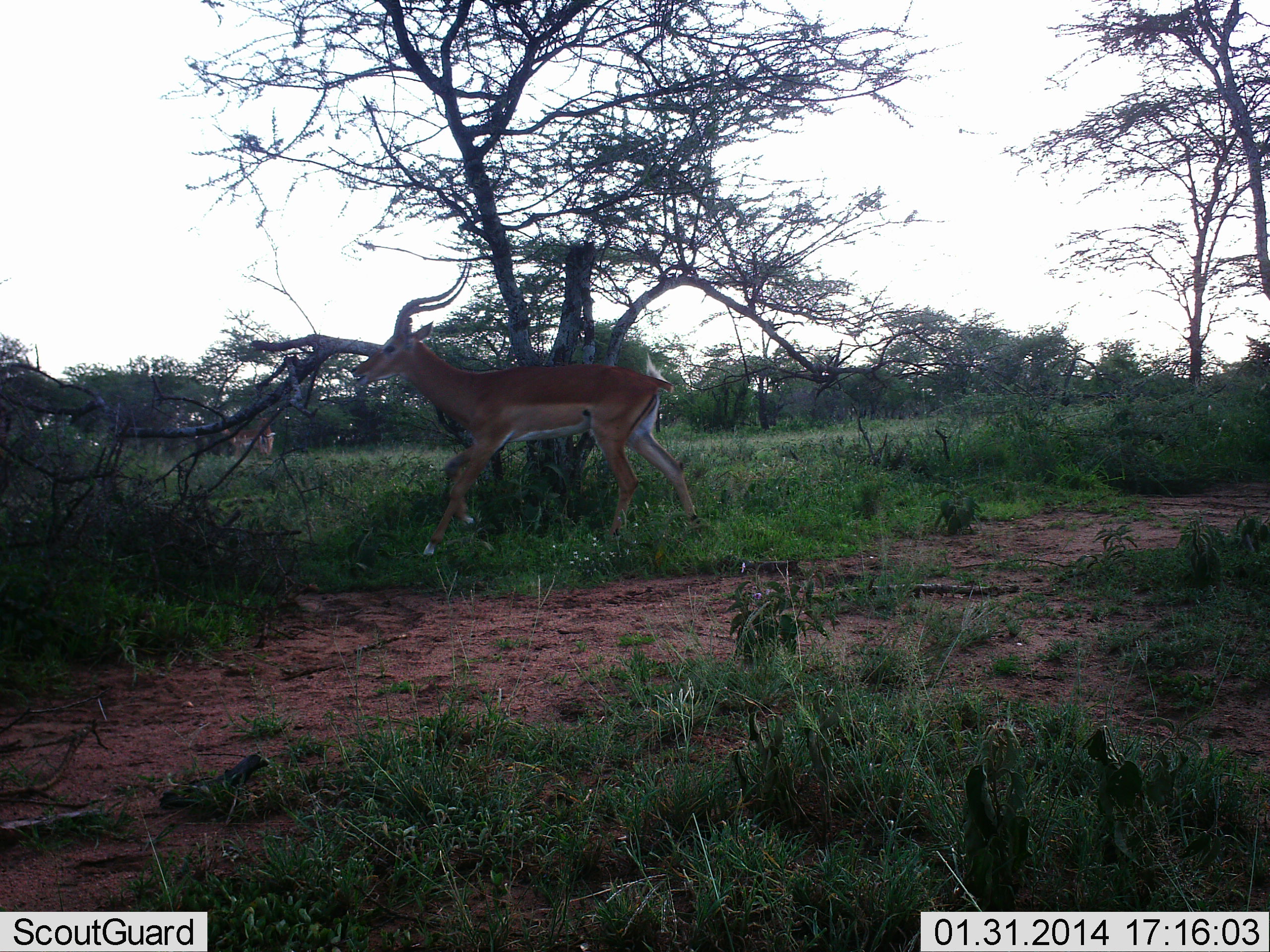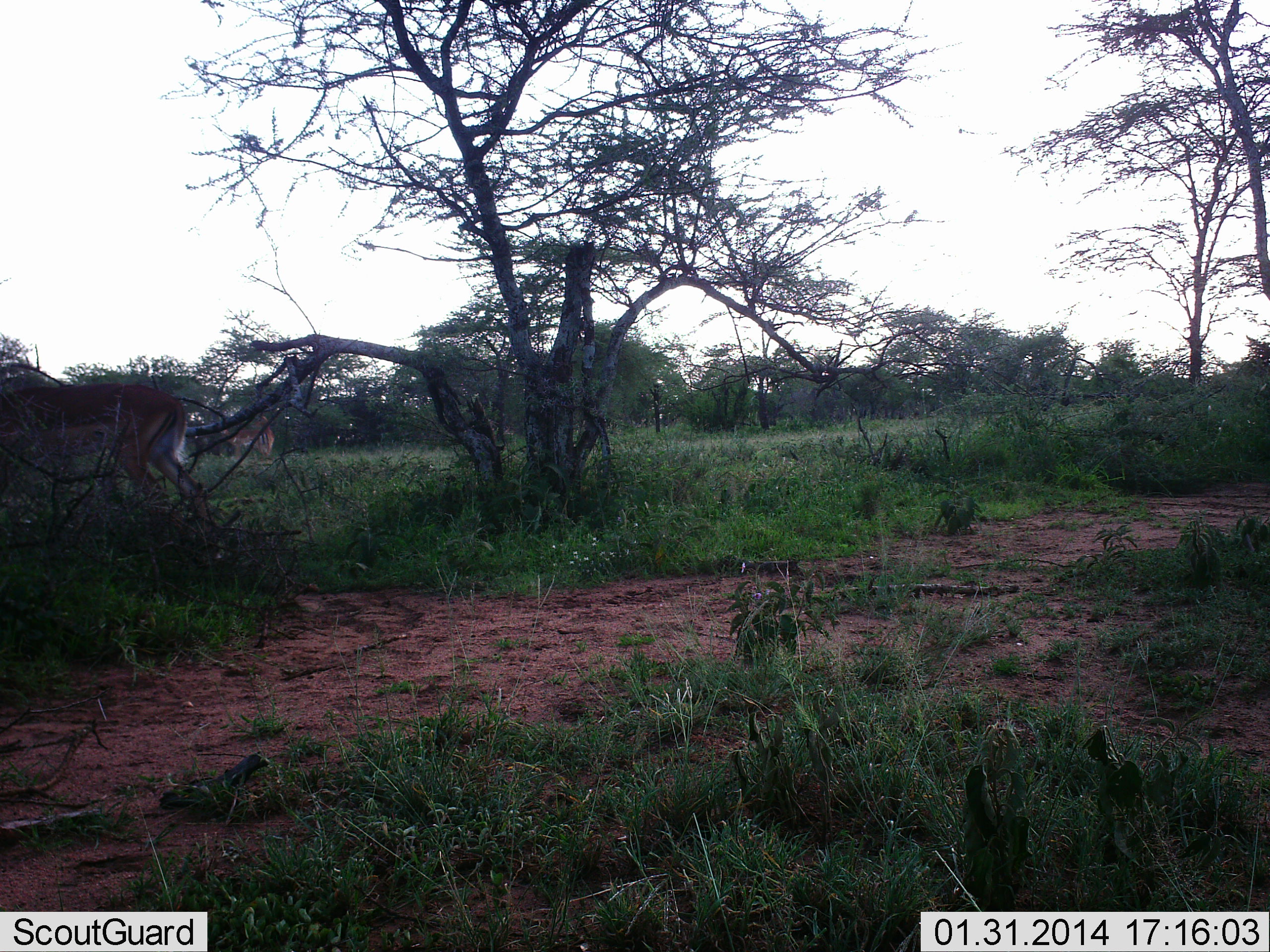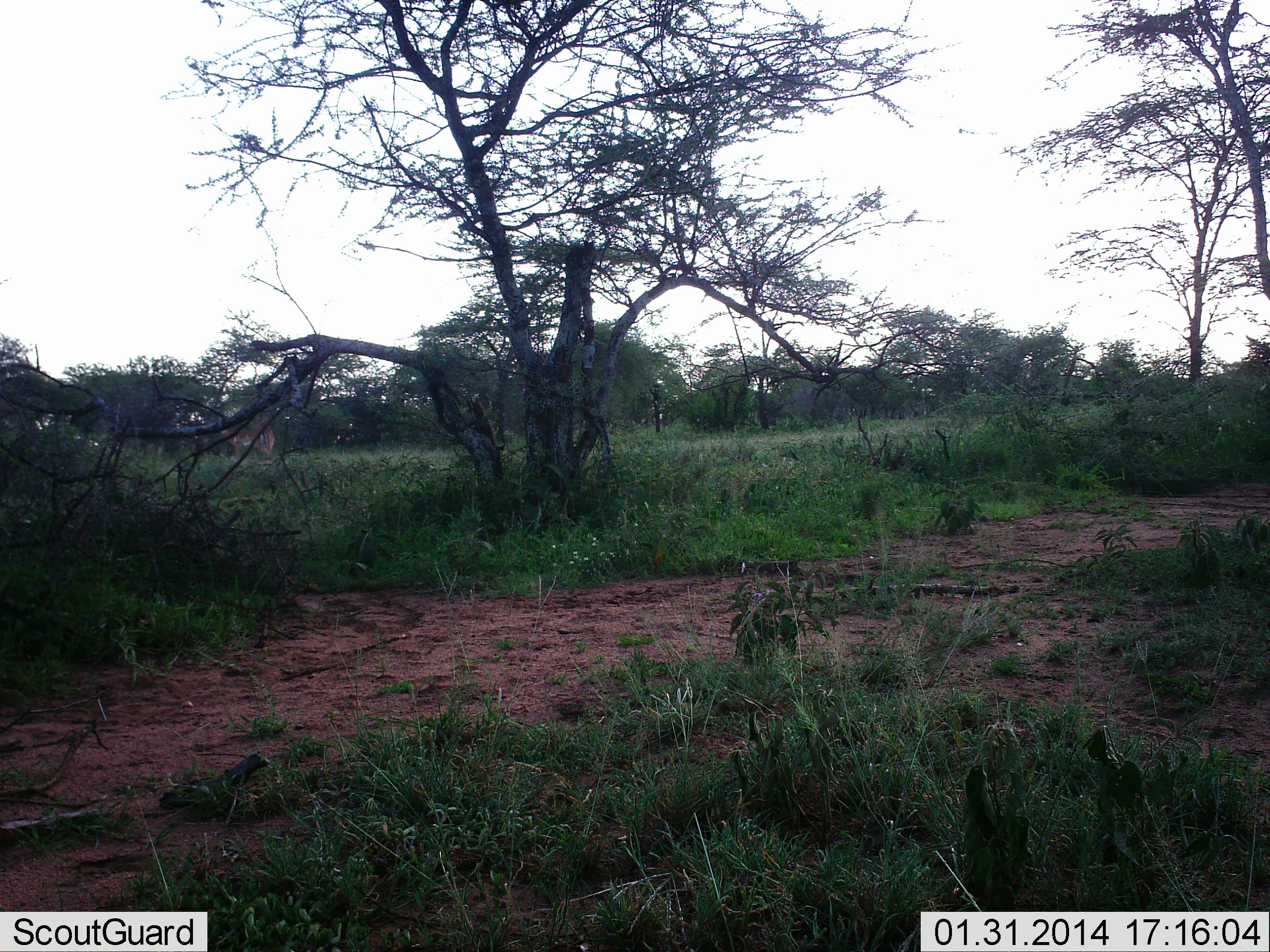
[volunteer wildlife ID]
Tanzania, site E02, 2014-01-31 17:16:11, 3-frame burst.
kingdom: Animalia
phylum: Chordata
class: Mammalia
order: Artiodactyla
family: Bovidae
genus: Aepyceros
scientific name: Aepyceros melampus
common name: impala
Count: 2.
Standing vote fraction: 36%.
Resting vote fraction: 0%.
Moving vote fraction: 100%.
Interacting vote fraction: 0%.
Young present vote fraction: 0%.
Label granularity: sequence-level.